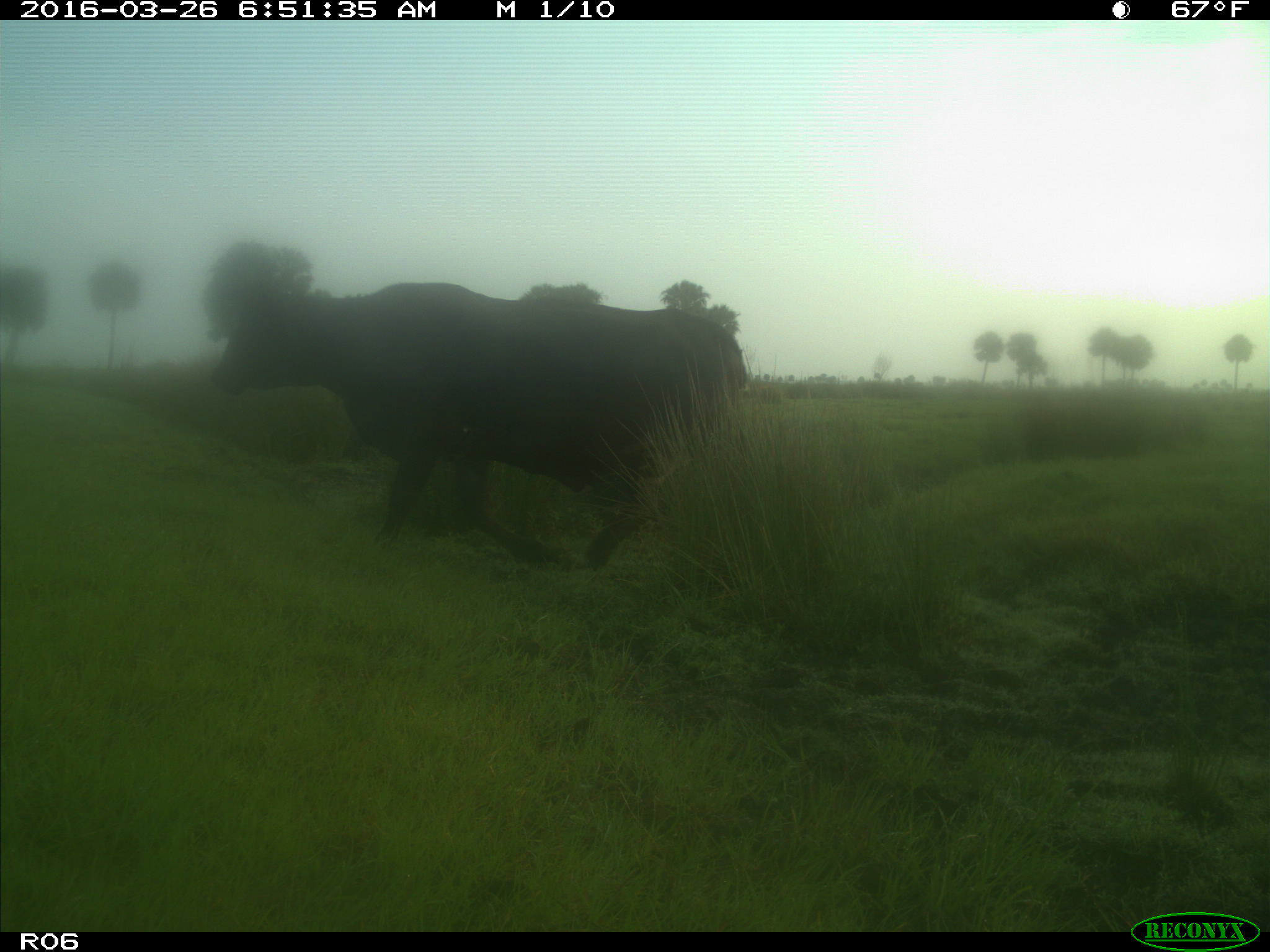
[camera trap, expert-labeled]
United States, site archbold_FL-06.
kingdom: Animalia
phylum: Chordata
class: Mammalia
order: Artiodactyla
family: Bovidae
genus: Bos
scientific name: Bos taurus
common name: domestic cow